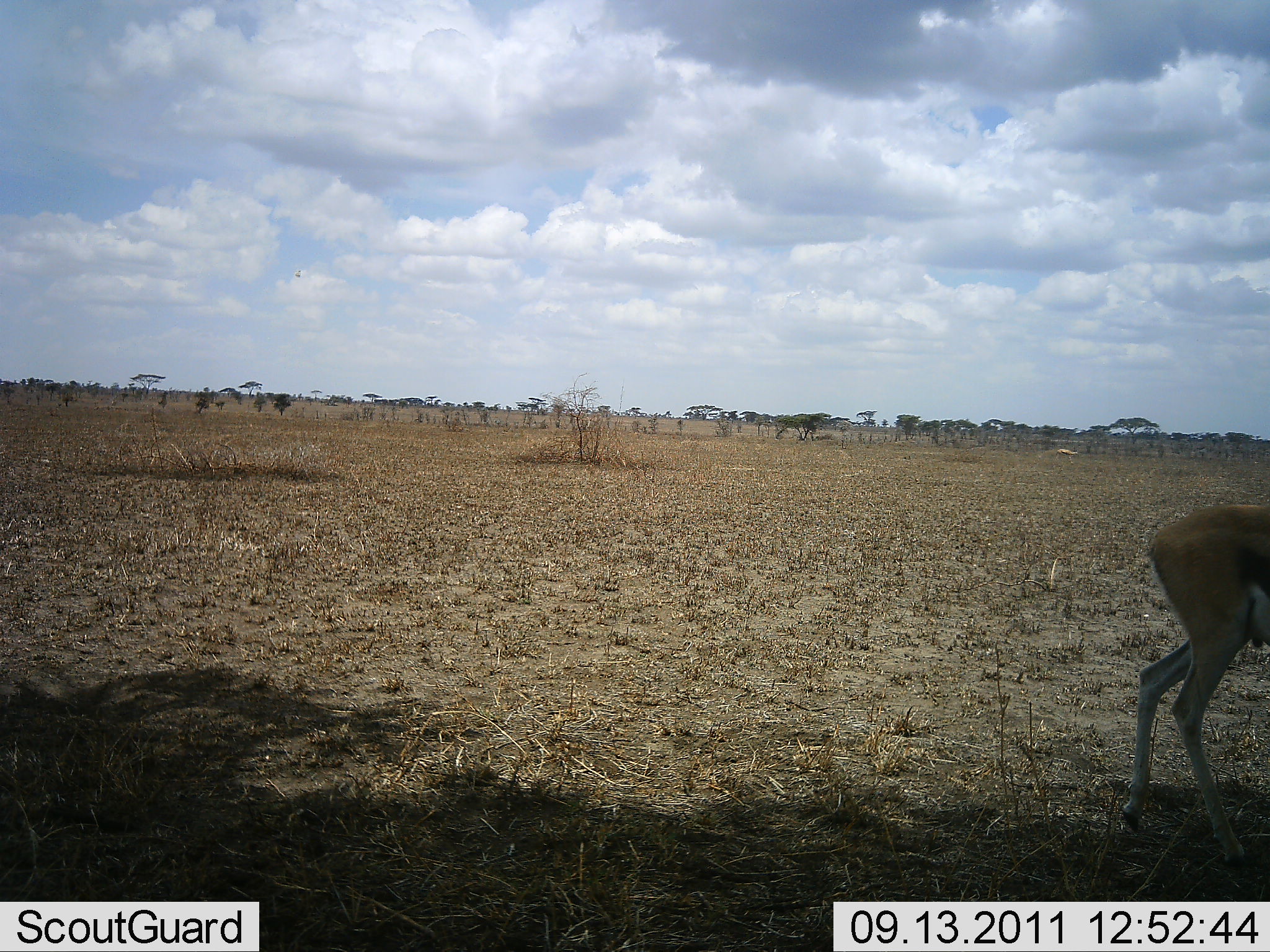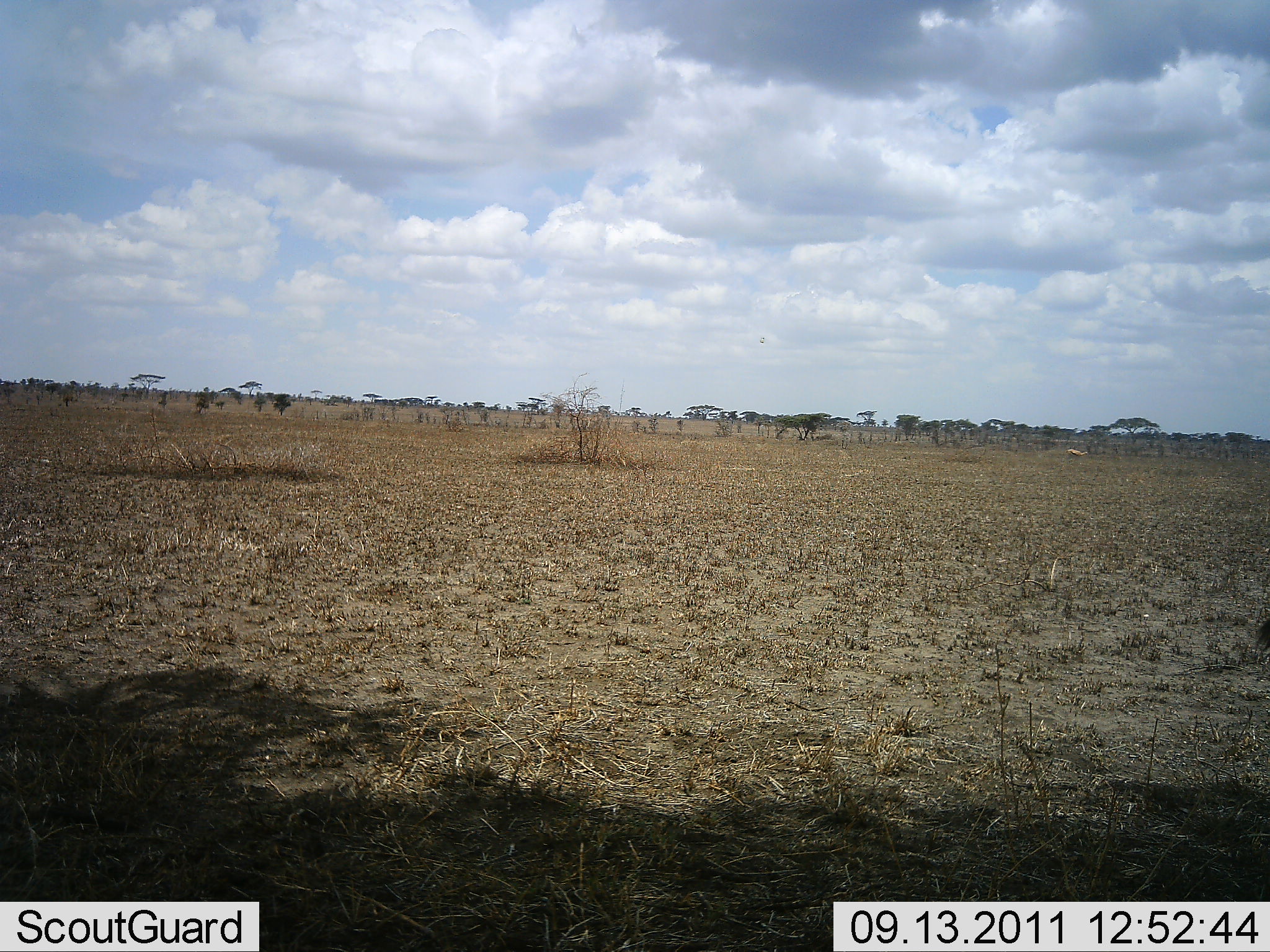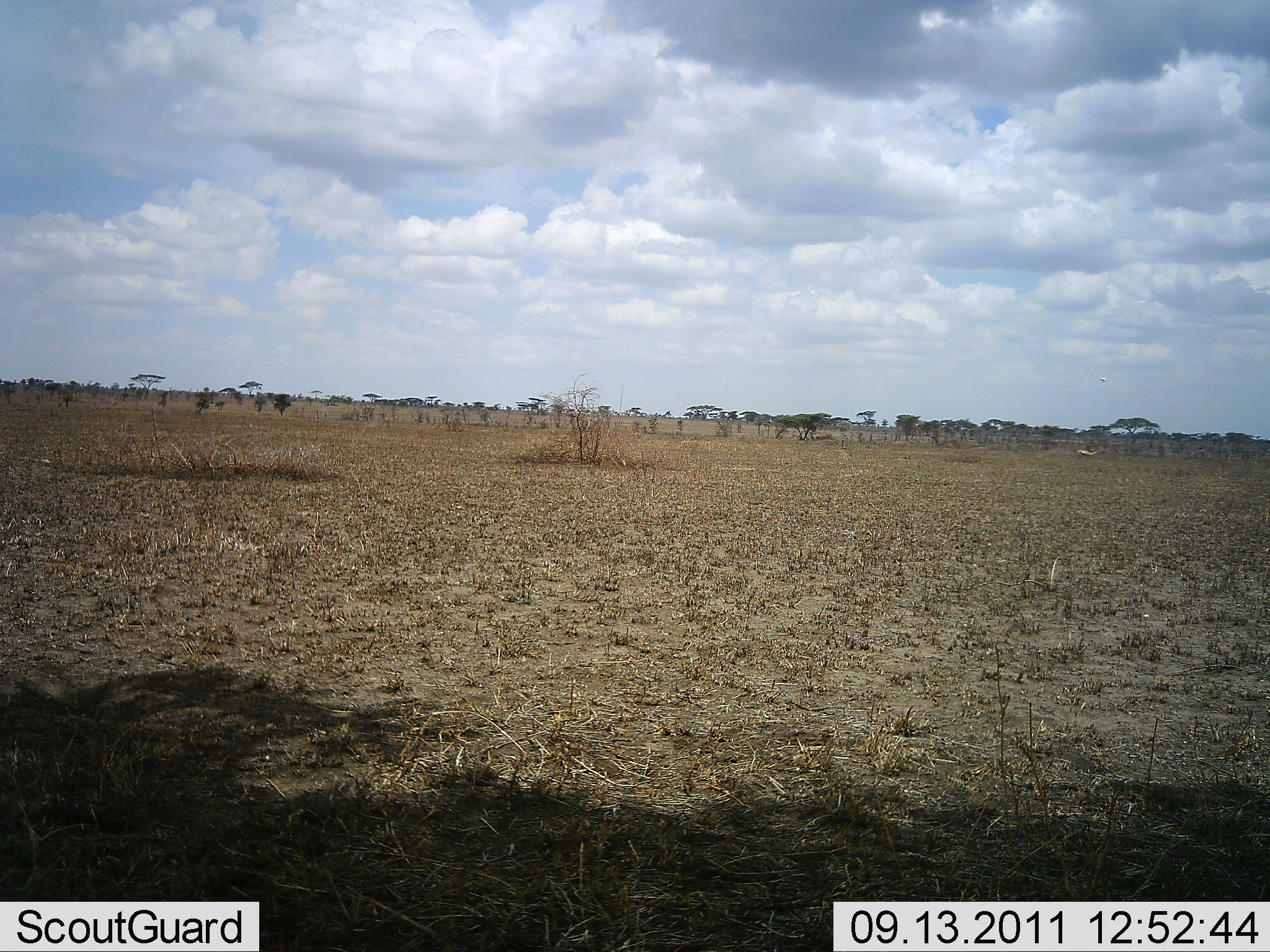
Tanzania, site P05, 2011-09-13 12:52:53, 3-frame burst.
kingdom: Animalia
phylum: Chordata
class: Mammalia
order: Artiodactyla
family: Bovidae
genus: Eudorcas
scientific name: Eudorcas thomsonii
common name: thomson's gazelle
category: gazellethomsons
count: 1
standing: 0%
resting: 0%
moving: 100%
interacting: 0%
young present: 0%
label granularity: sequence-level